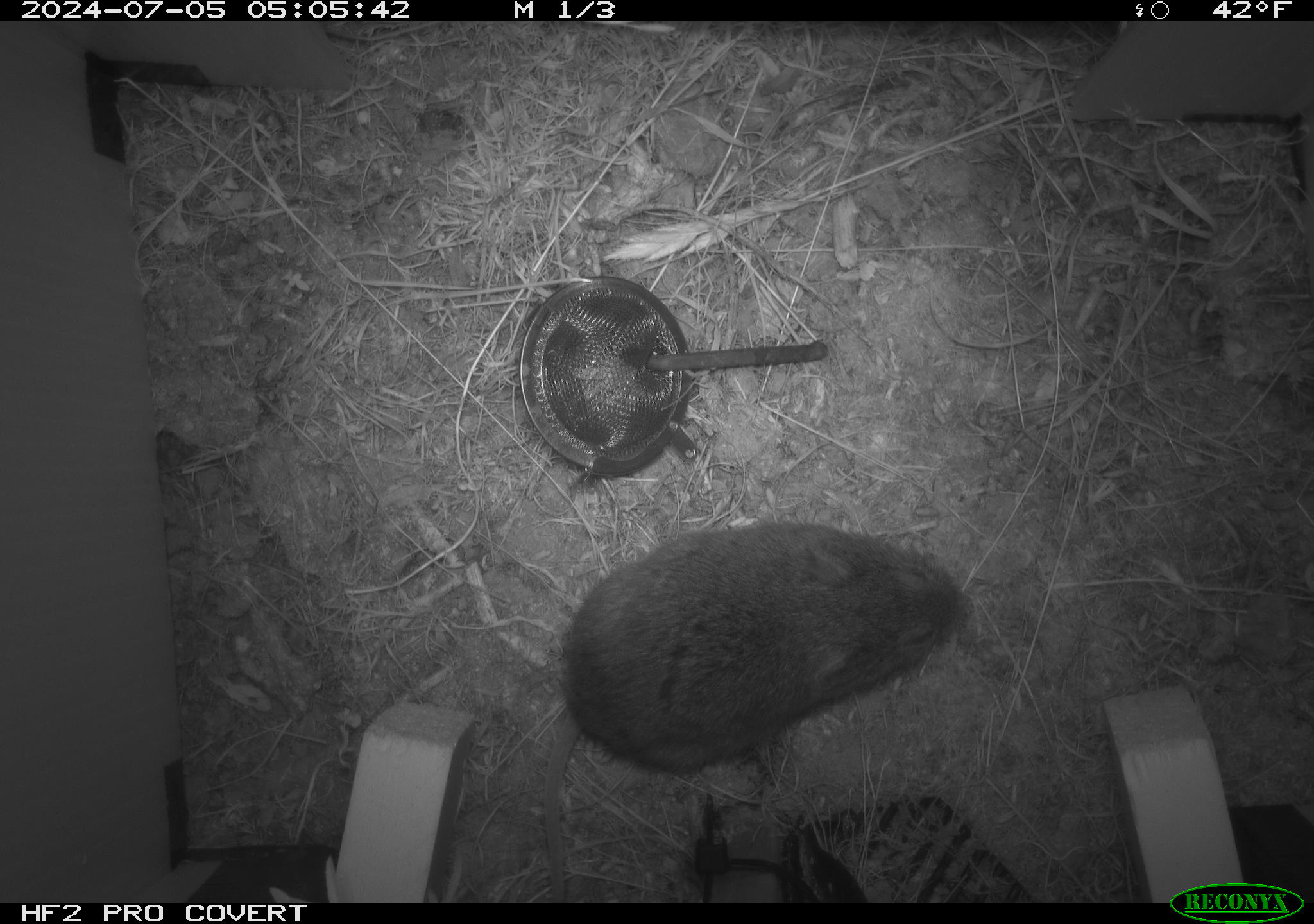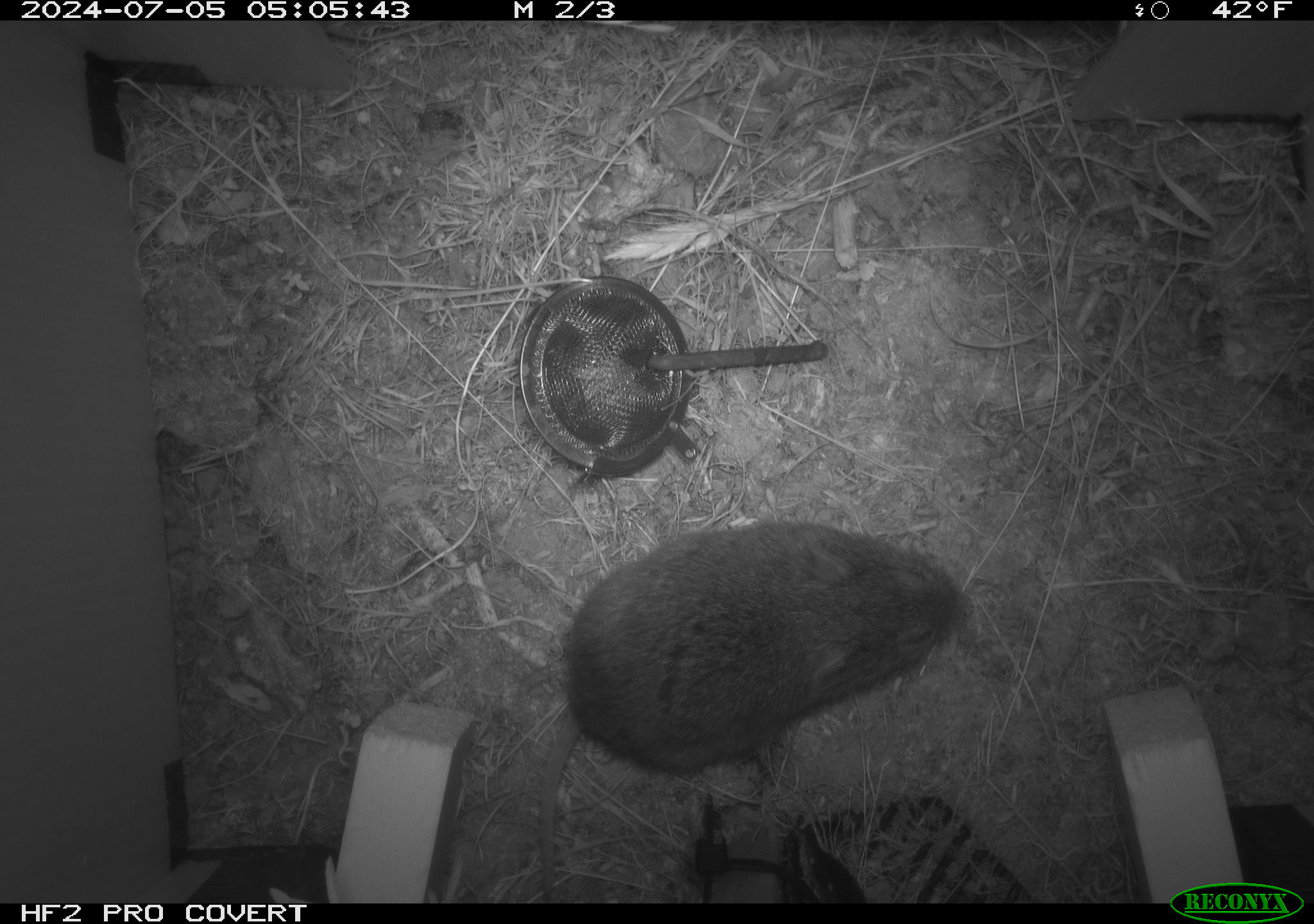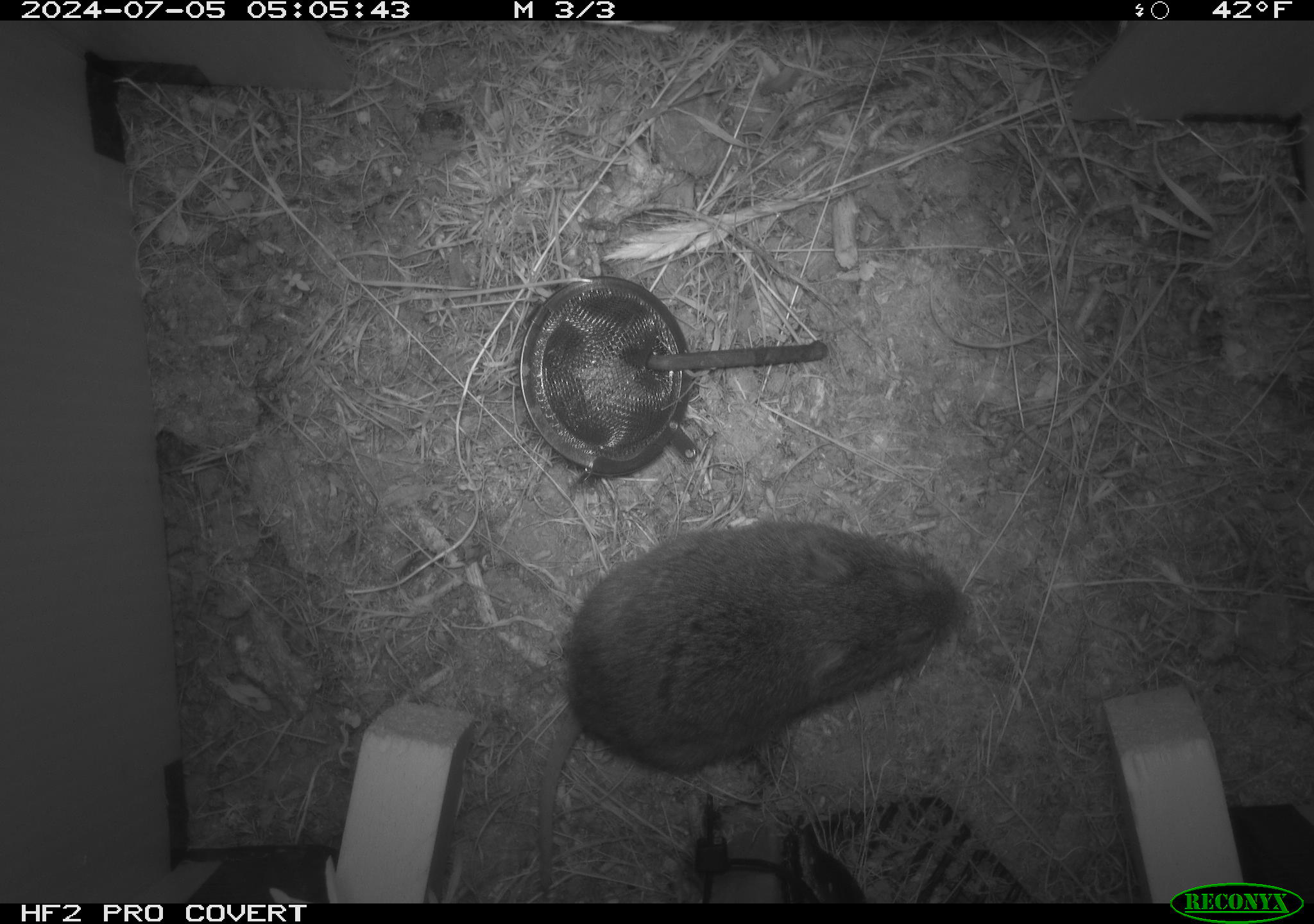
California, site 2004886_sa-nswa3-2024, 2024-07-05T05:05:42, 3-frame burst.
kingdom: Animalia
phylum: Chordata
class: Mammalia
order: Rodentia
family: Cricetidae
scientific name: Arvicolinae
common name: voles, lemmings, and muskrats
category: arvicolinae subfamily